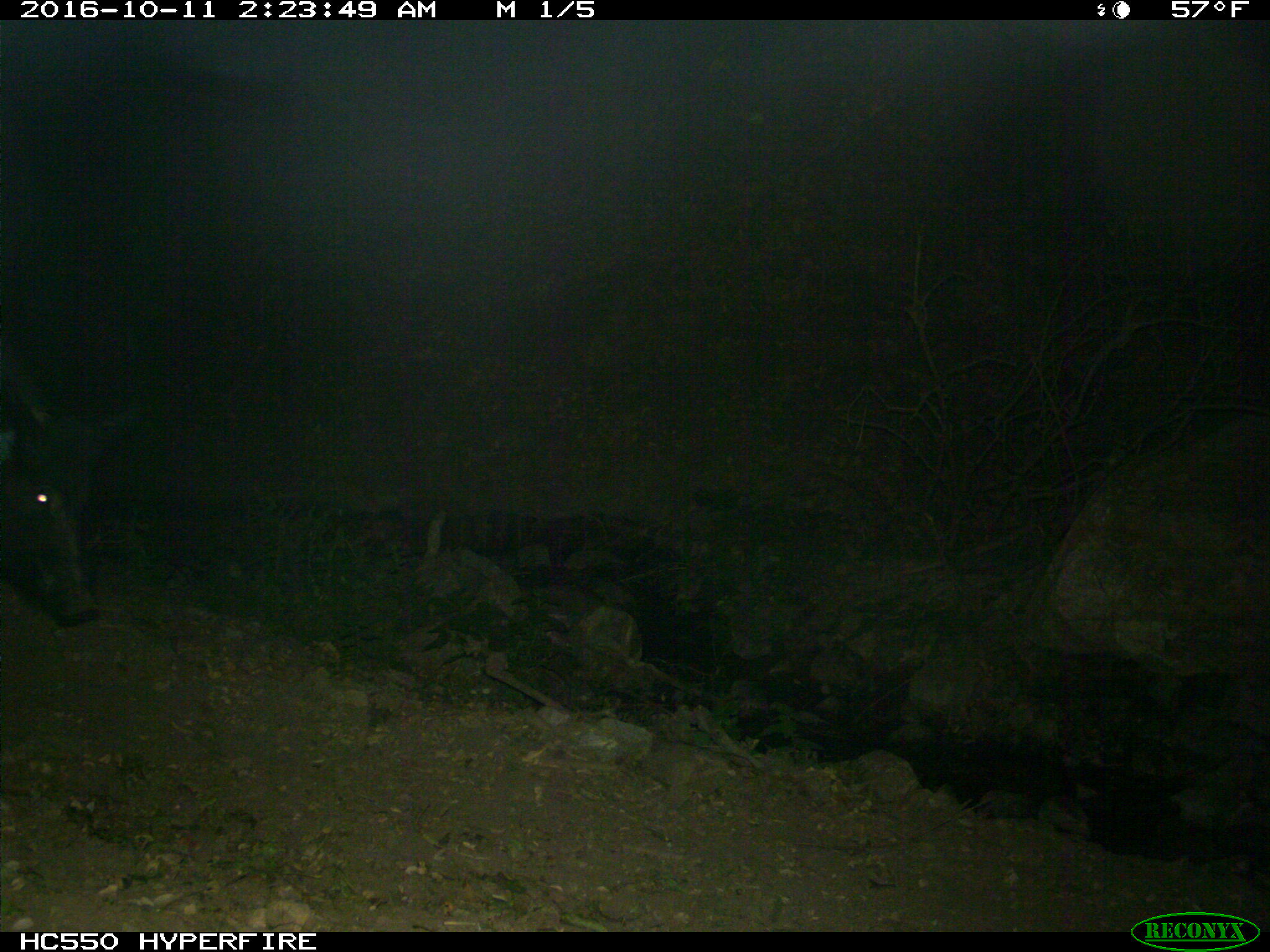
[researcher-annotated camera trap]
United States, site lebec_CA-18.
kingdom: Animalia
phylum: Chordata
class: Mammalia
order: Artiodactyla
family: Suidae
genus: Sus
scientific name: Sus scrofa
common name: wild boar